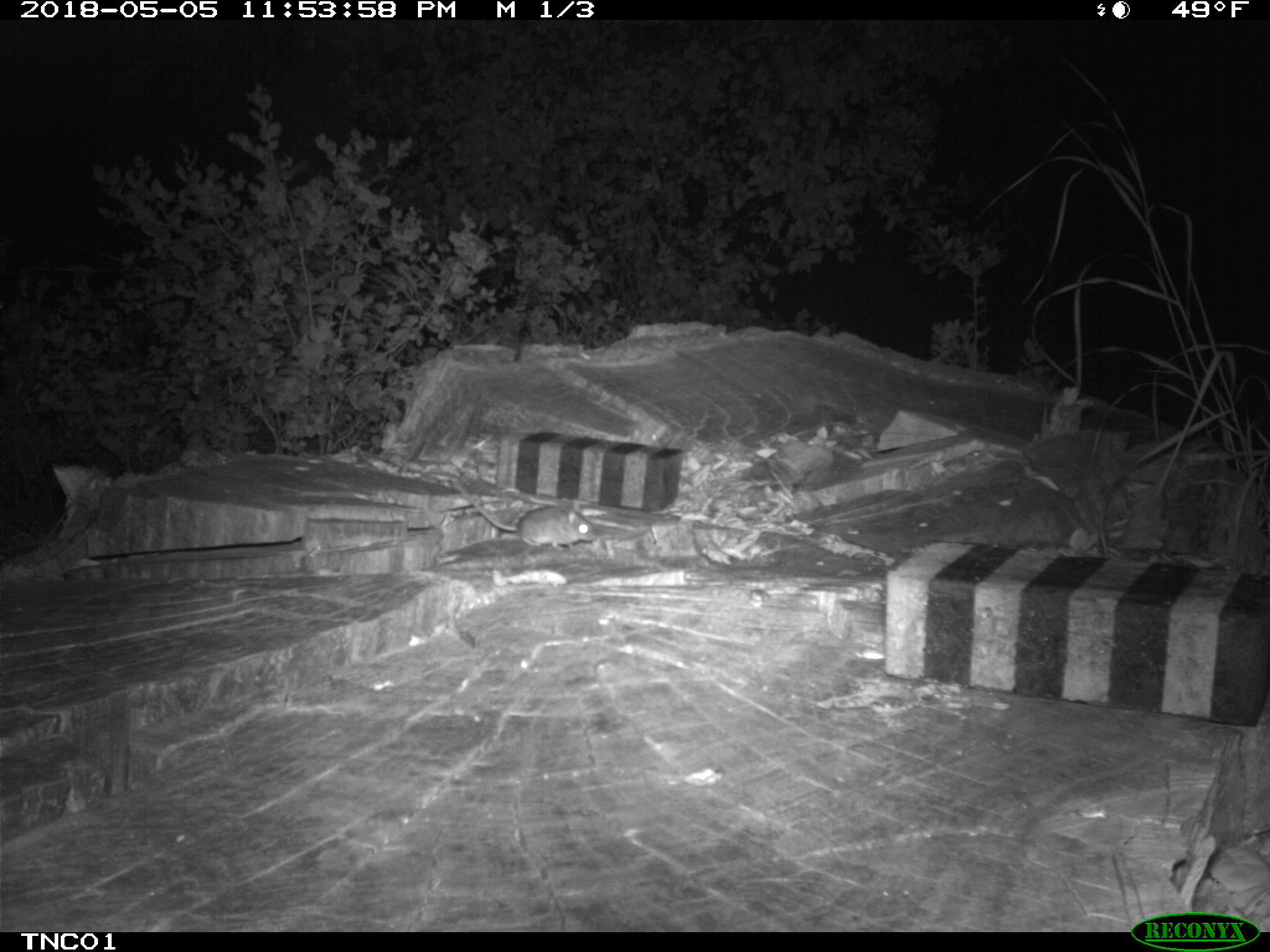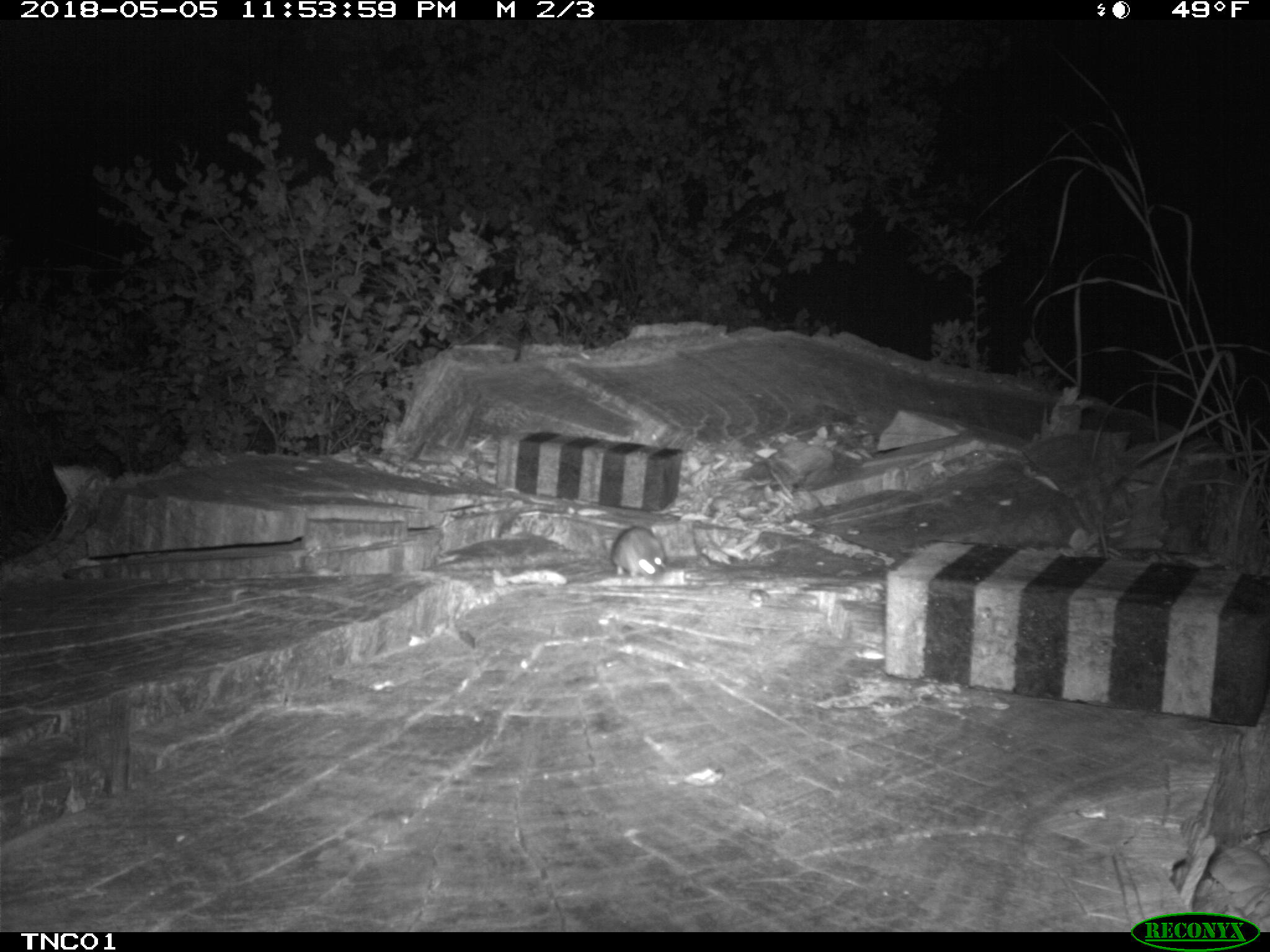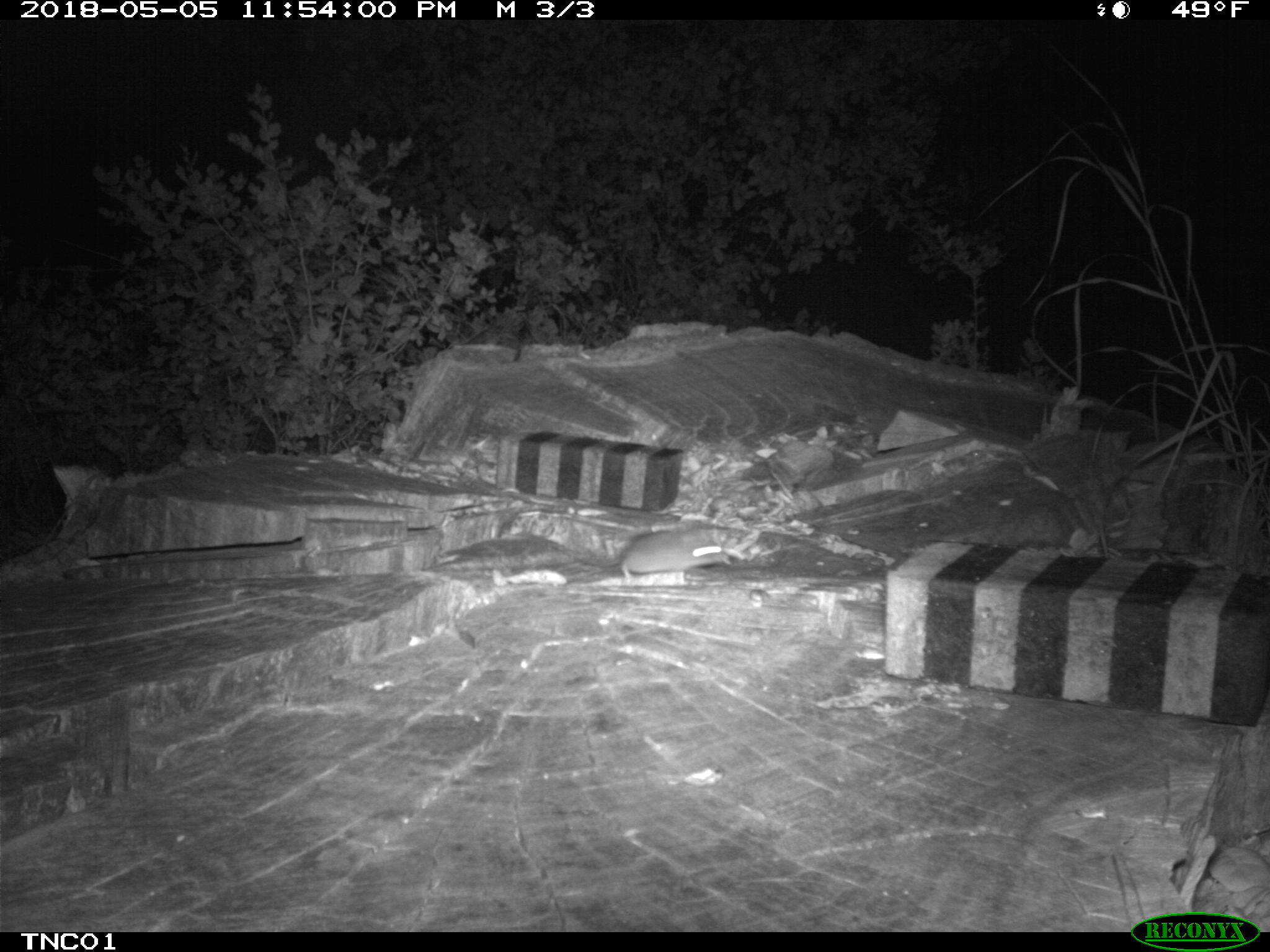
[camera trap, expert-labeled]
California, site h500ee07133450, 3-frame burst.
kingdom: Animalia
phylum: Chordata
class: Mammalia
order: Rodentia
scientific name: Rodentia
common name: rodent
Rodent (Rodentia).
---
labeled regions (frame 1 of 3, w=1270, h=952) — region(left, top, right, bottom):
rodent: region(451, 479, 596, 549)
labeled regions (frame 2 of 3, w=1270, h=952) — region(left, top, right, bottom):
rodent: region(609, 525, 666, 578)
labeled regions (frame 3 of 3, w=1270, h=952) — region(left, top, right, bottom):
rodent: region(551, 524, 732, 583)